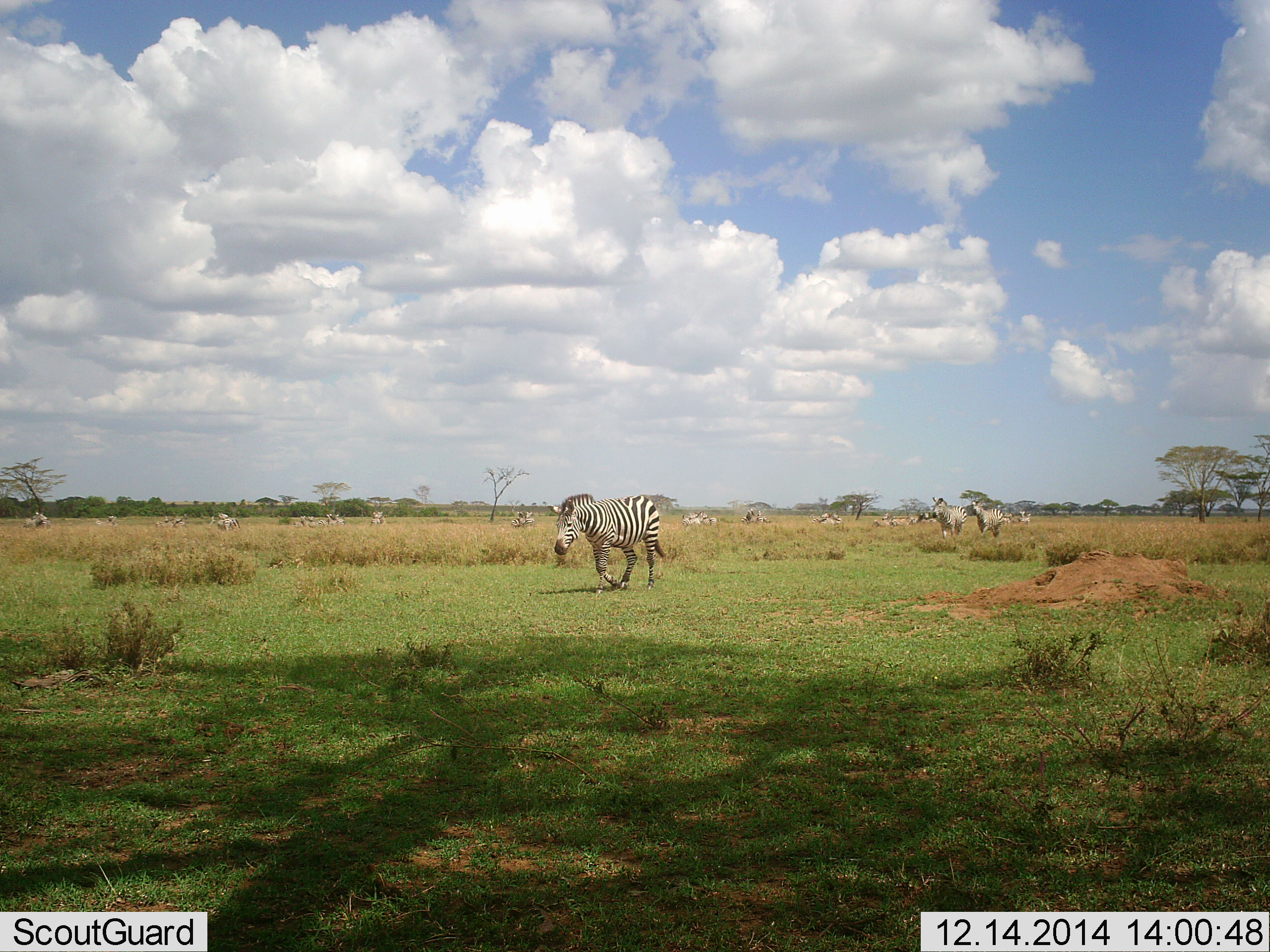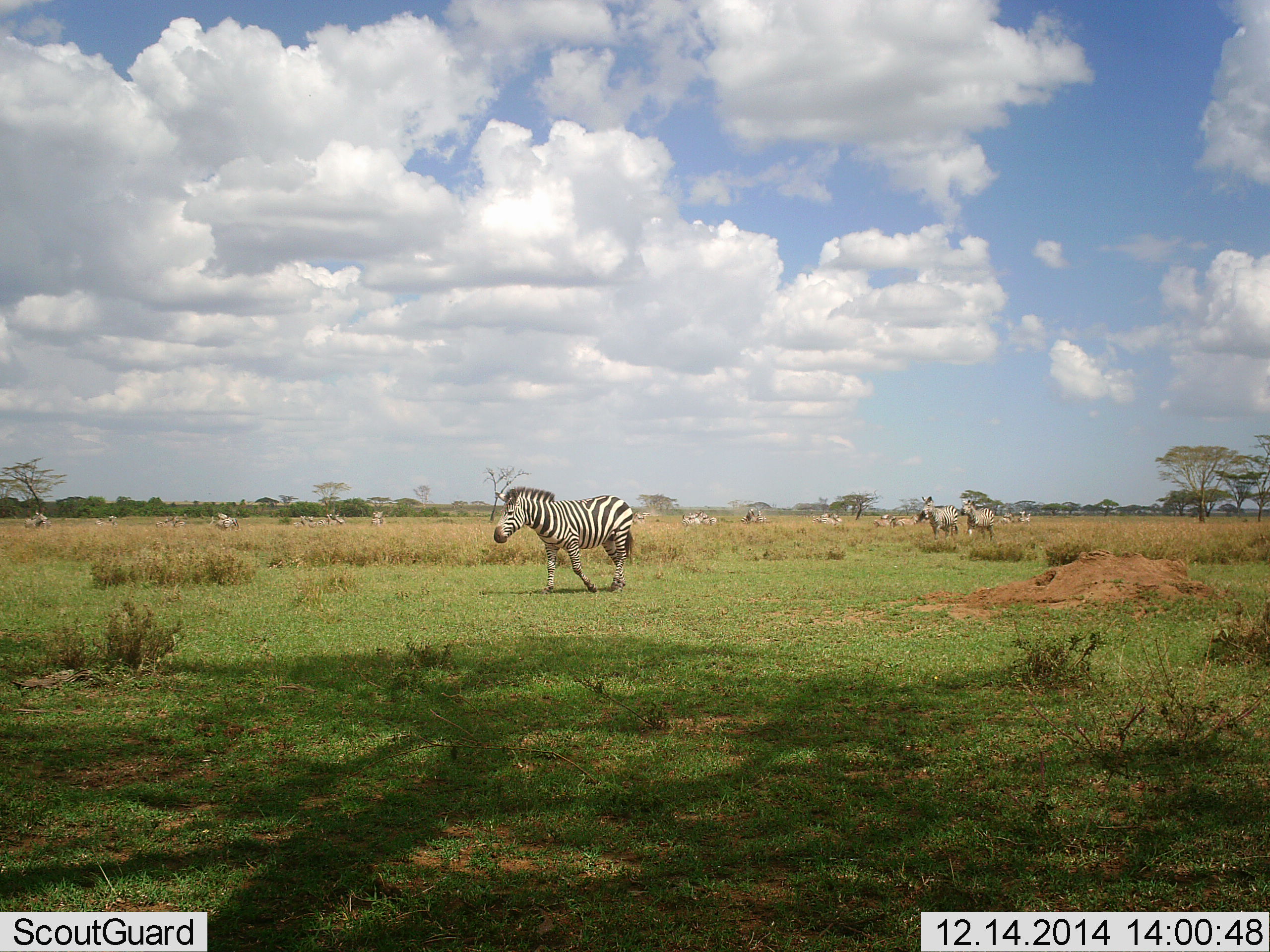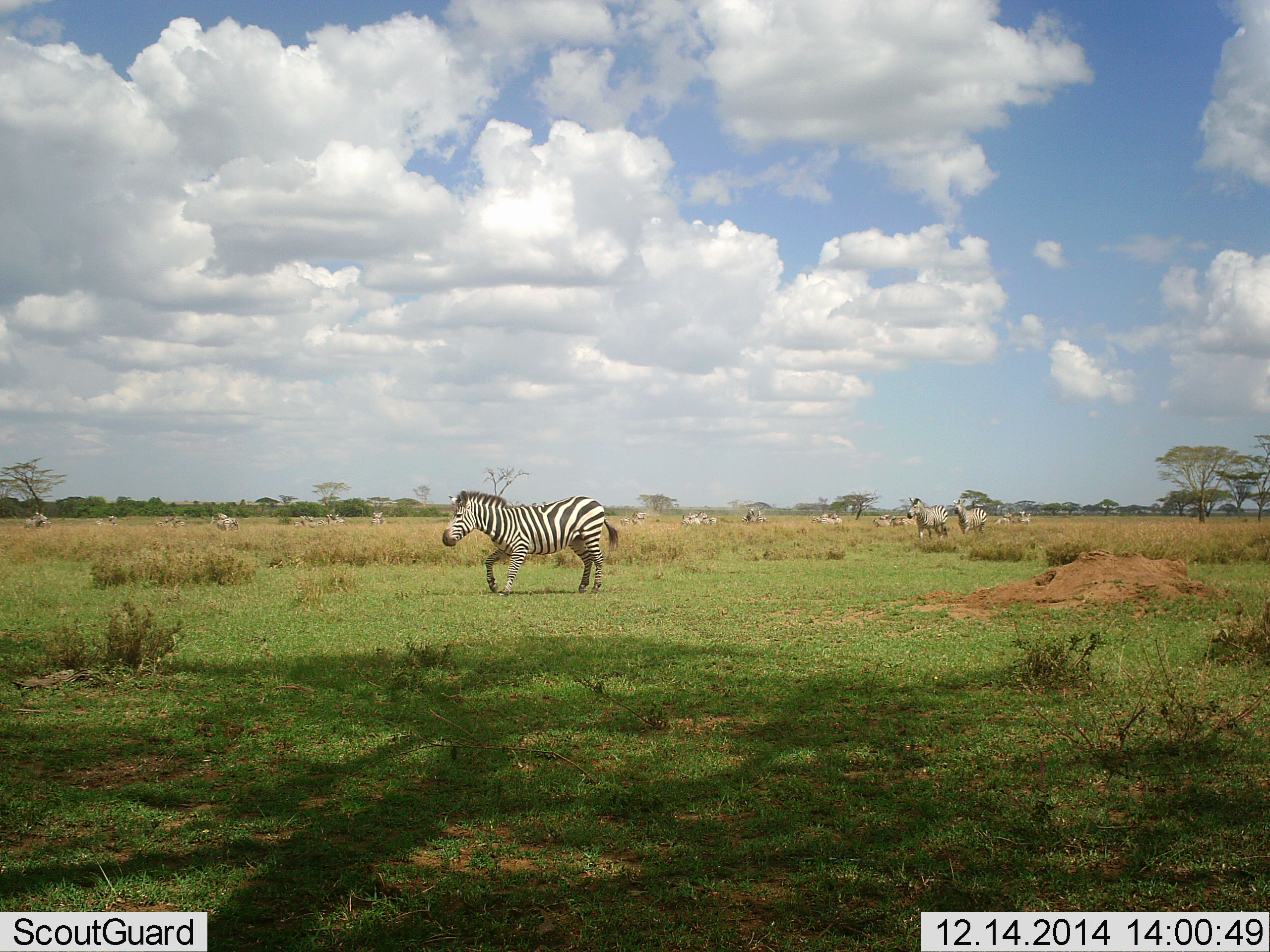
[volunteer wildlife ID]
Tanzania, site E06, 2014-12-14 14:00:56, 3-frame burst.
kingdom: Animalia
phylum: Chordata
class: Mammalia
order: Perissodactyla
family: Equidae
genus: Equus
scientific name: Equus quagga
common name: plains zebra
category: zebra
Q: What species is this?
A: Zebra (plains zebra) (Equus quagga).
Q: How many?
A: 11-50.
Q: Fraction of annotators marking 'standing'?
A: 20%.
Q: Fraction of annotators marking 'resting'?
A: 0%.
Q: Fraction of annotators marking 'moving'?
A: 100%.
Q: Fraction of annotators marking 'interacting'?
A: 0%.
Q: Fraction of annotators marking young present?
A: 0%.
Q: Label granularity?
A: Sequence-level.